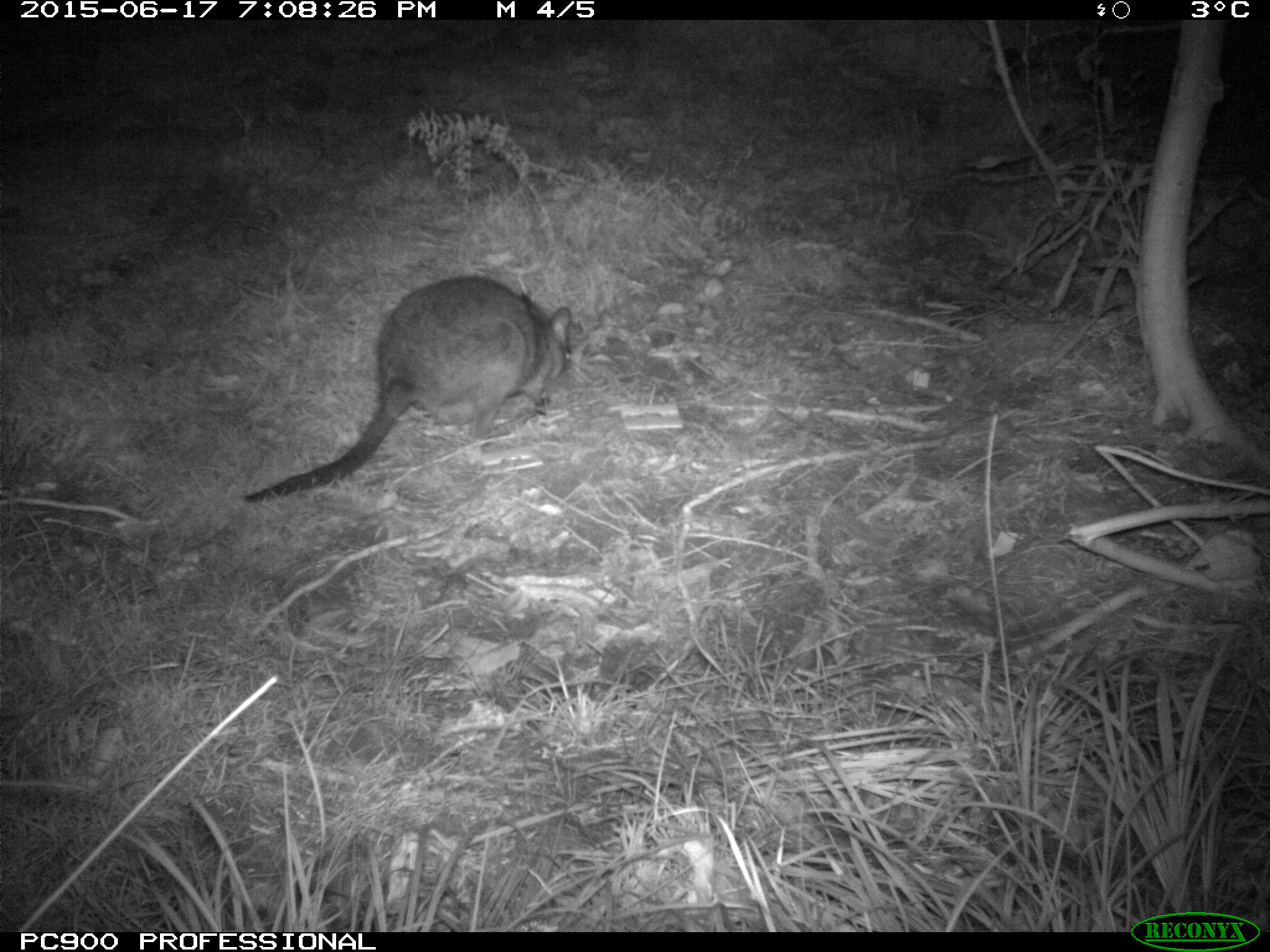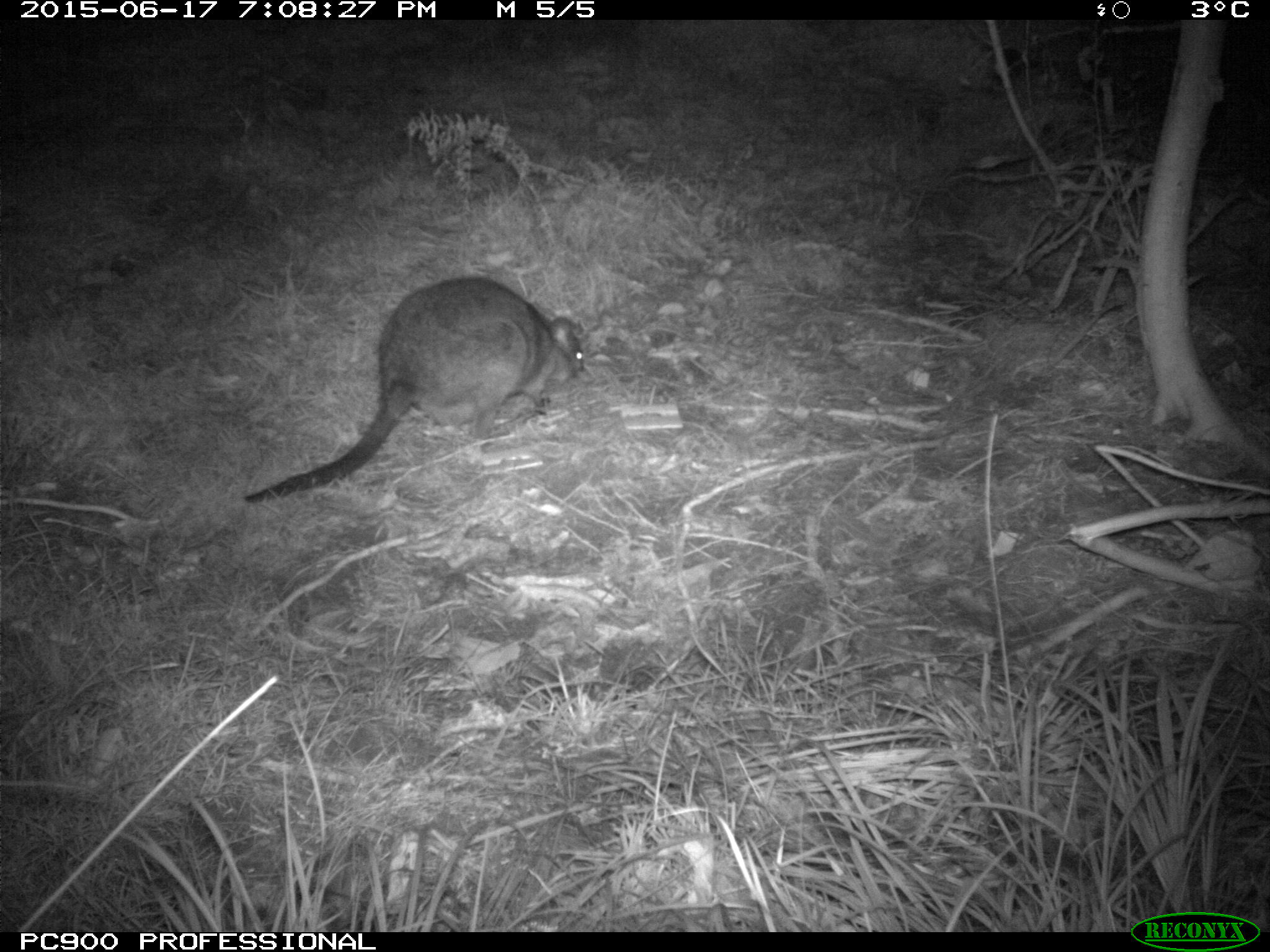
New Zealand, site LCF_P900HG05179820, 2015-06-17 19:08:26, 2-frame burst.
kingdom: Animalia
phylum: Chordata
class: Mammalia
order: Diprotodontia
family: Macropodidae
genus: Notamacropus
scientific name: Notamacropus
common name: wallaby